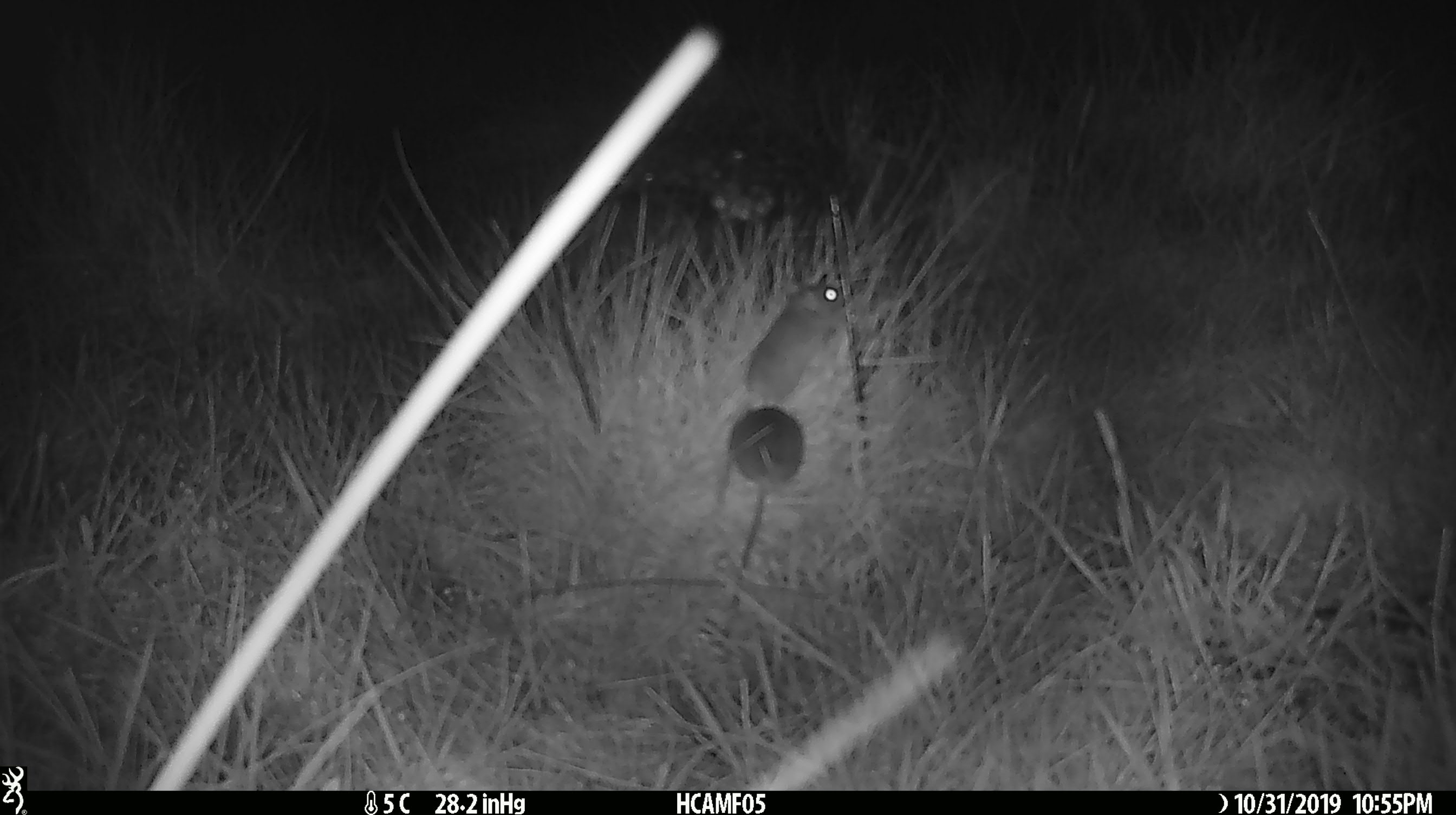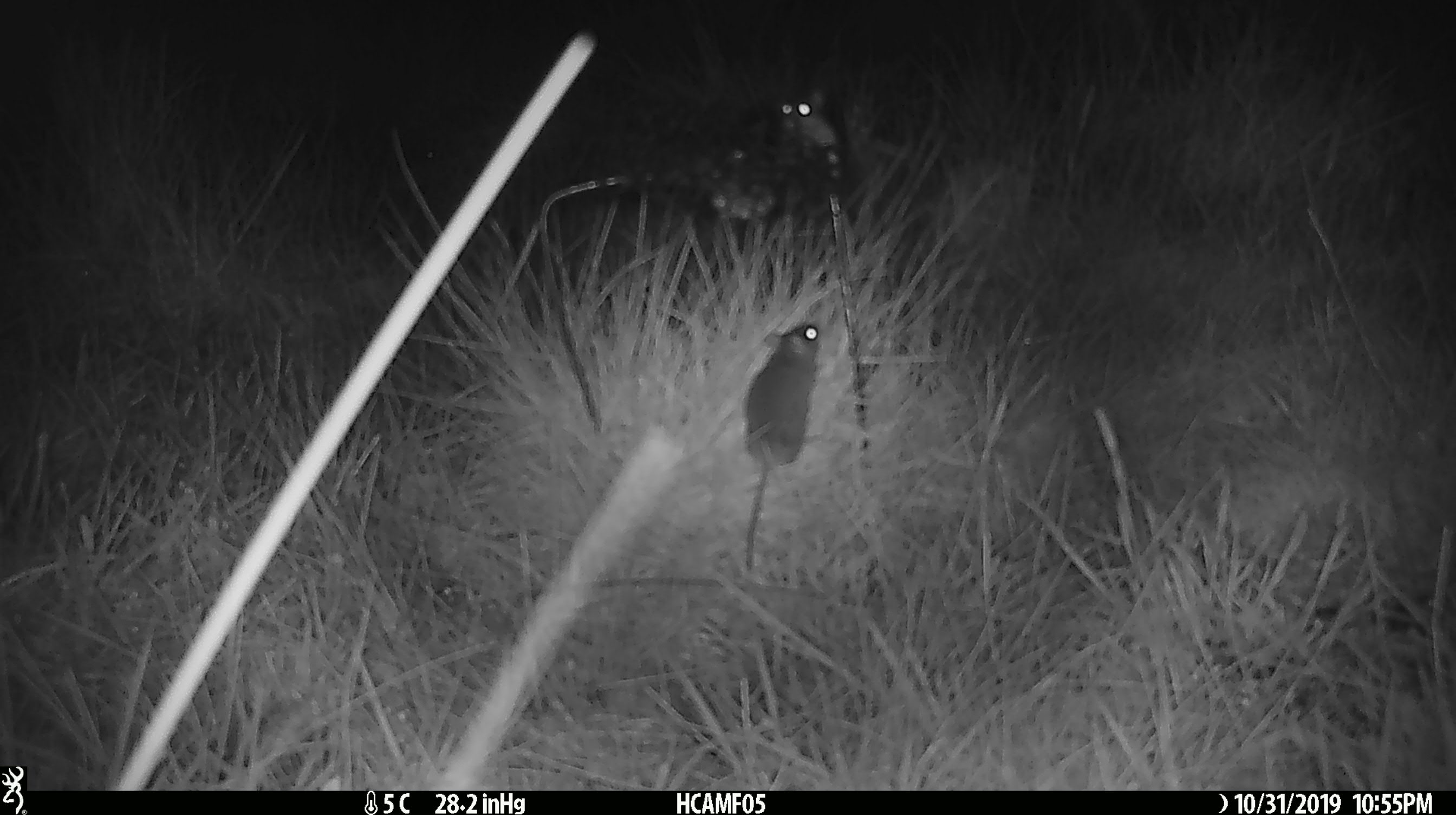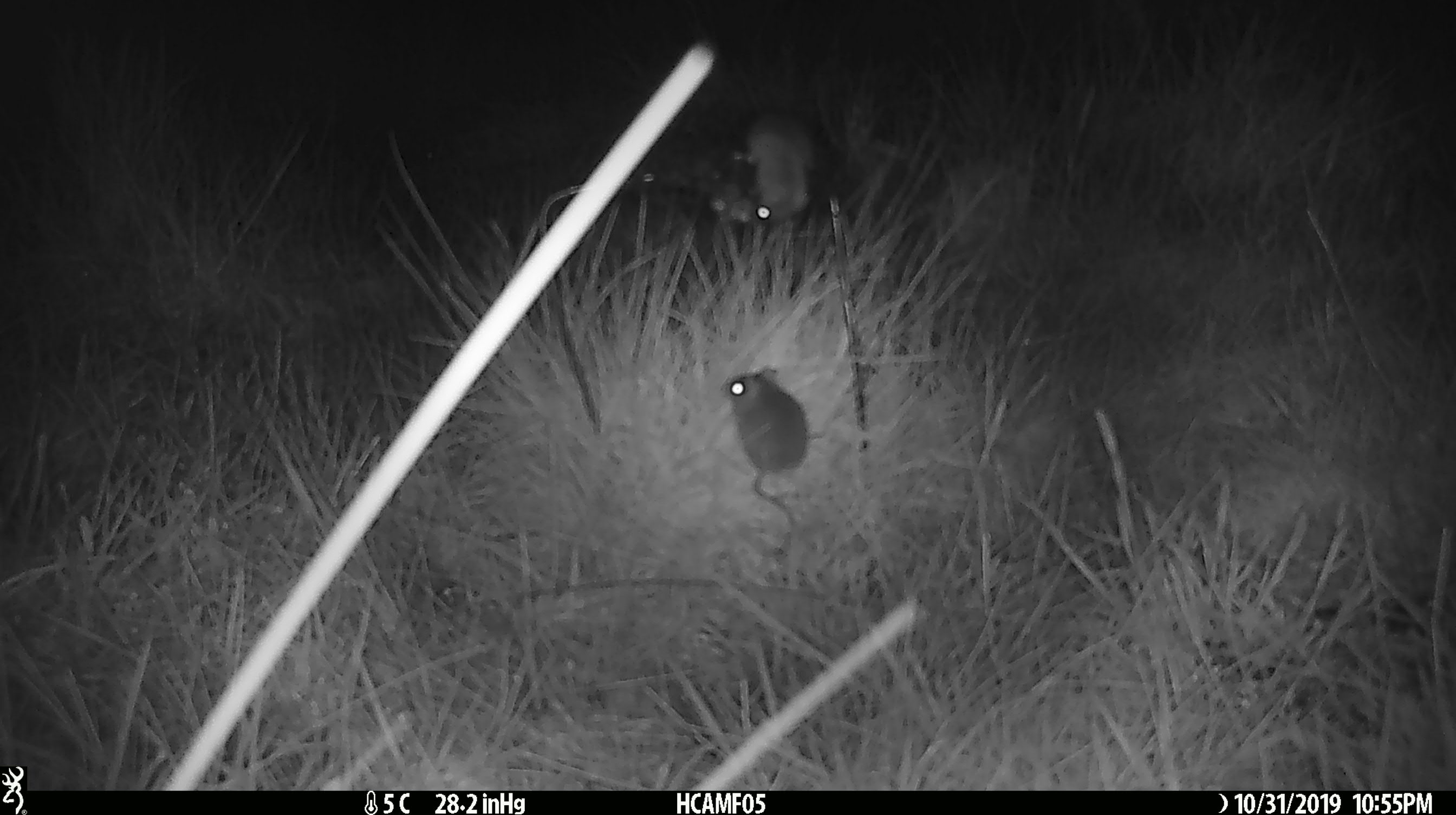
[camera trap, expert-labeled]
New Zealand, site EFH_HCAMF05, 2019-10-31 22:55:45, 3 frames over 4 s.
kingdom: Animalia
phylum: Chordata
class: Mammalia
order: Rodentia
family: Muridae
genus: Mus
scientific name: Mus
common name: mouse